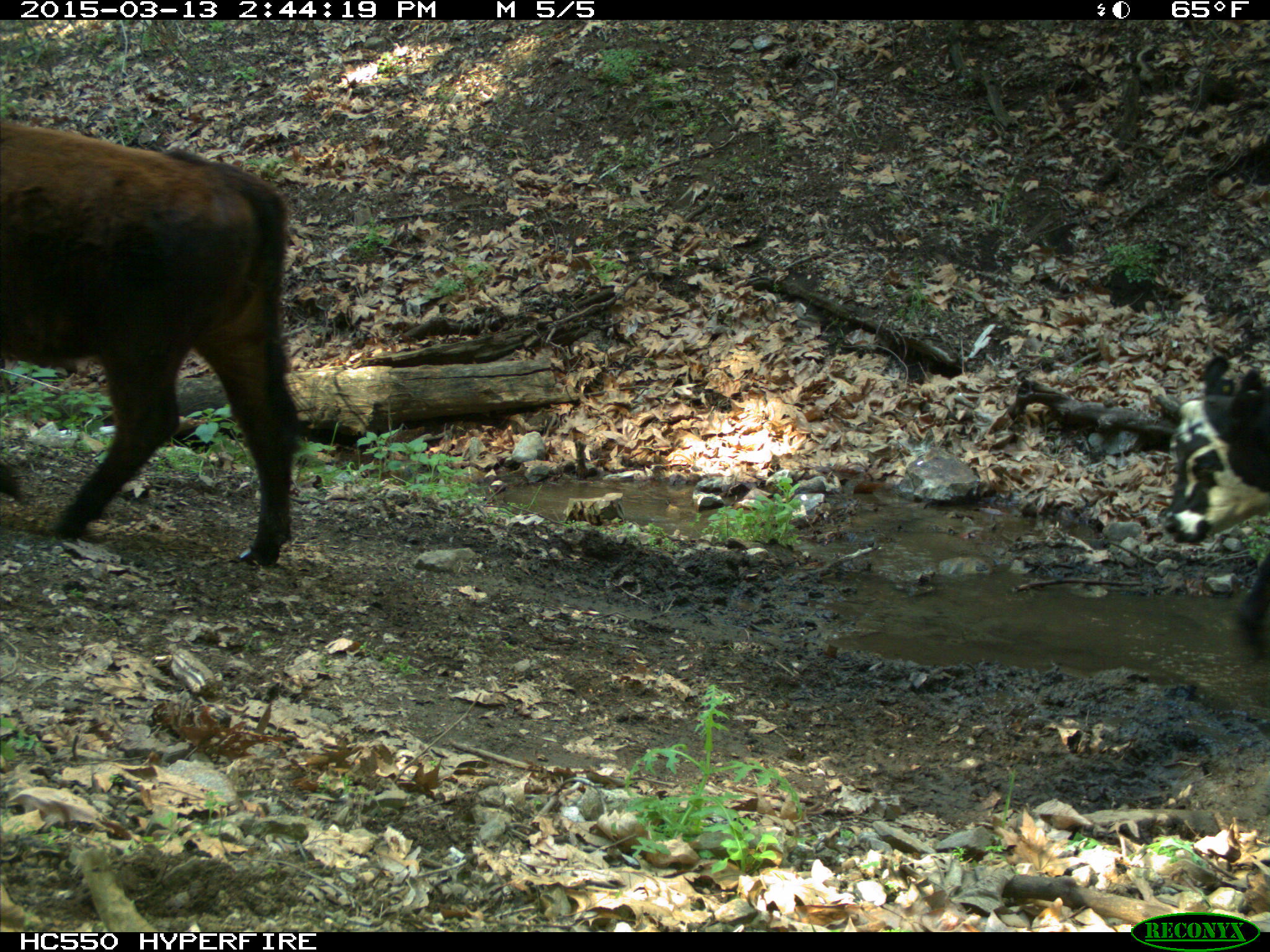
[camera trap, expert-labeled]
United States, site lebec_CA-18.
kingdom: Animalia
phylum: Chordata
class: Mammalia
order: Artiodactyla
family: Bovidae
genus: Bos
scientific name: Bos taurus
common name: domestic cow